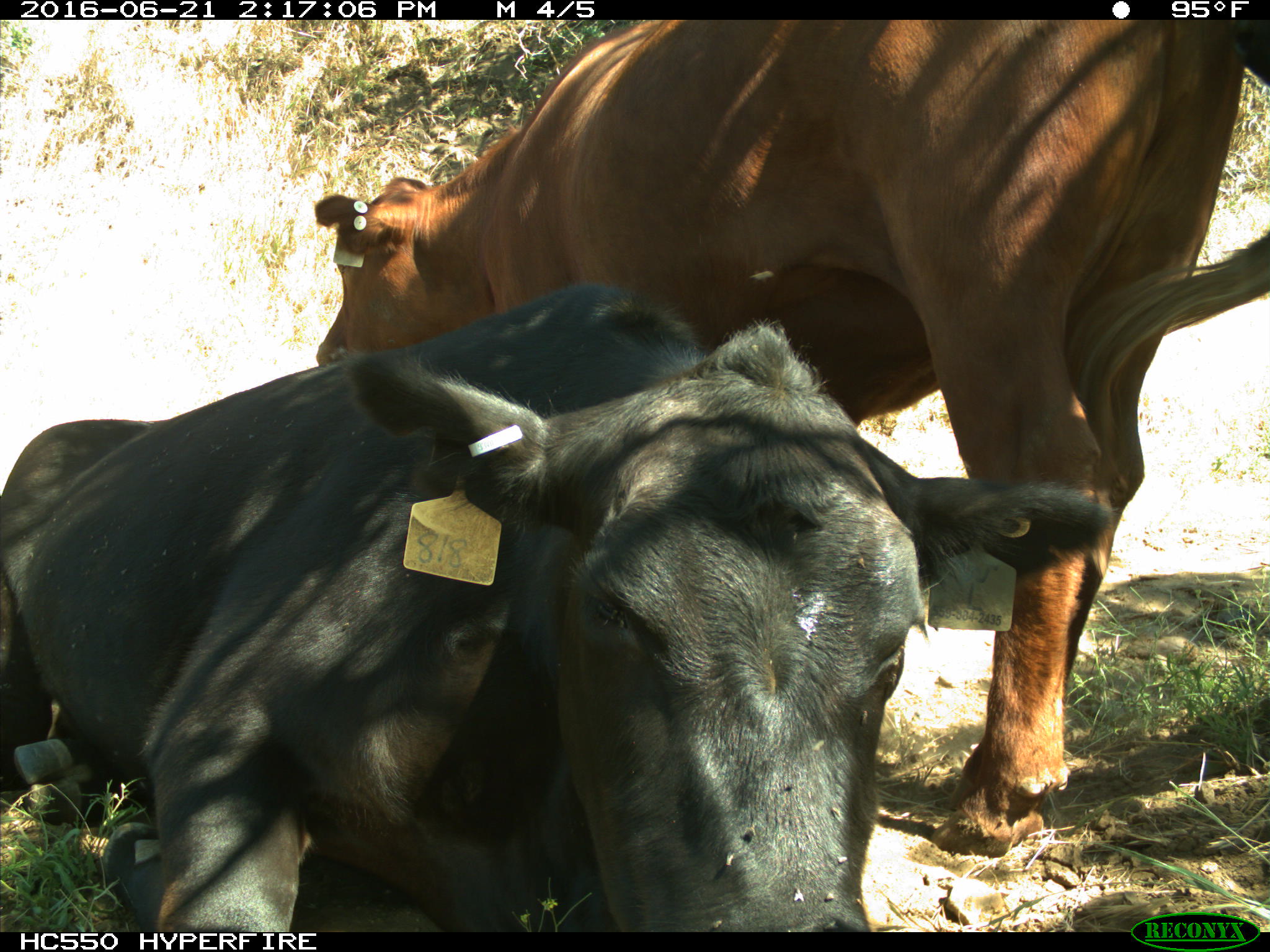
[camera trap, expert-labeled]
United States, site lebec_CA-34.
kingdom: Animalia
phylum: Chordata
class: Mammalia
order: Artiodactyla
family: Bovidae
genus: Bos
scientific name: Bos taurus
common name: domestic cow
Bos taurus (domestic cow).